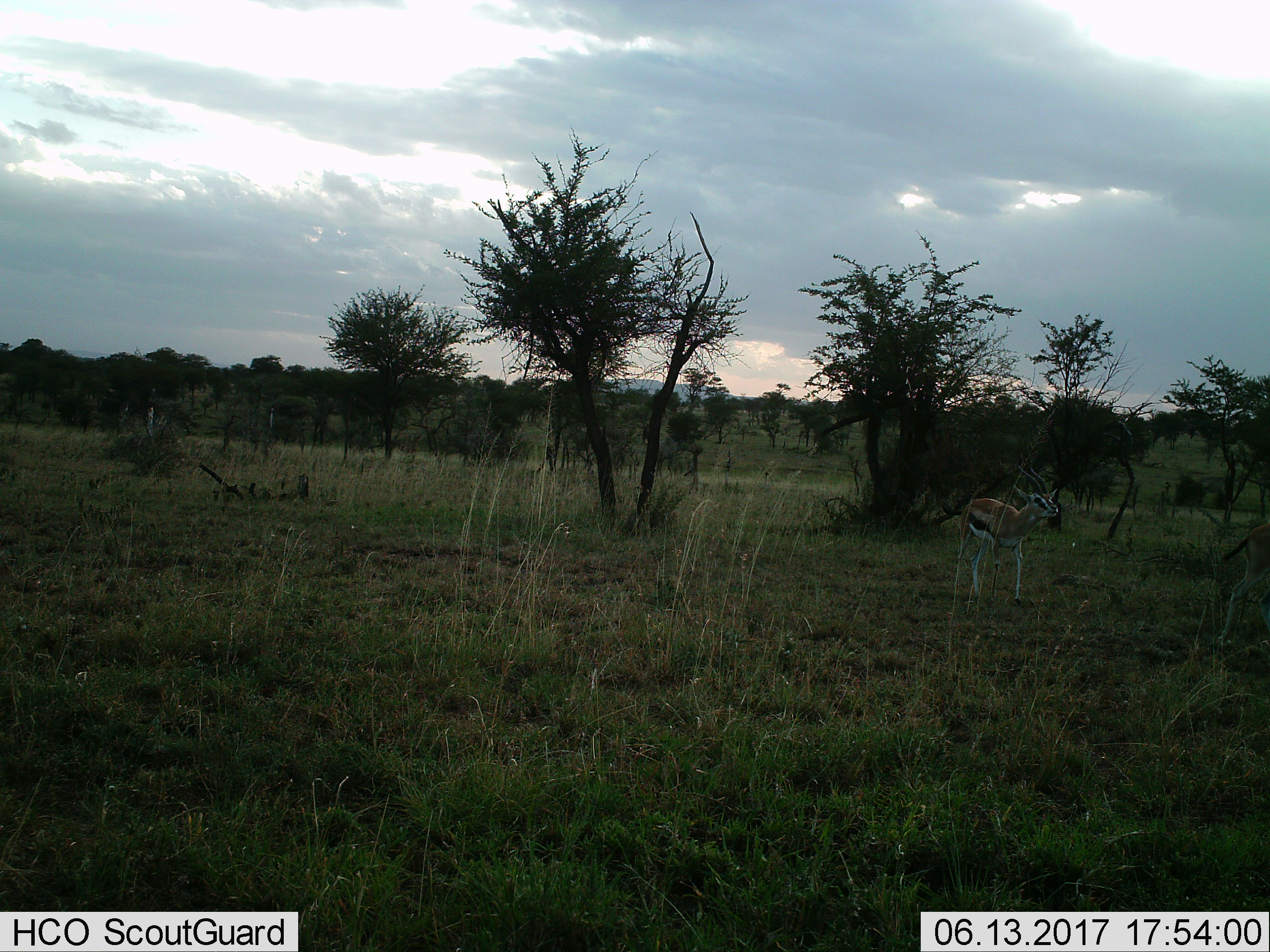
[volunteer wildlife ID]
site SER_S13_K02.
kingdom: Animalia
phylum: Chordata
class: Mammalia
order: Artiodactyla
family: Bovidae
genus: Eudorcas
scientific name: Eudorcas thomsonii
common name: thomson's gazelle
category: gazellethomsons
Gazellethomsons (thomson's gazelle) (Eudorcas thomsonii), count 1. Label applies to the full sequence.